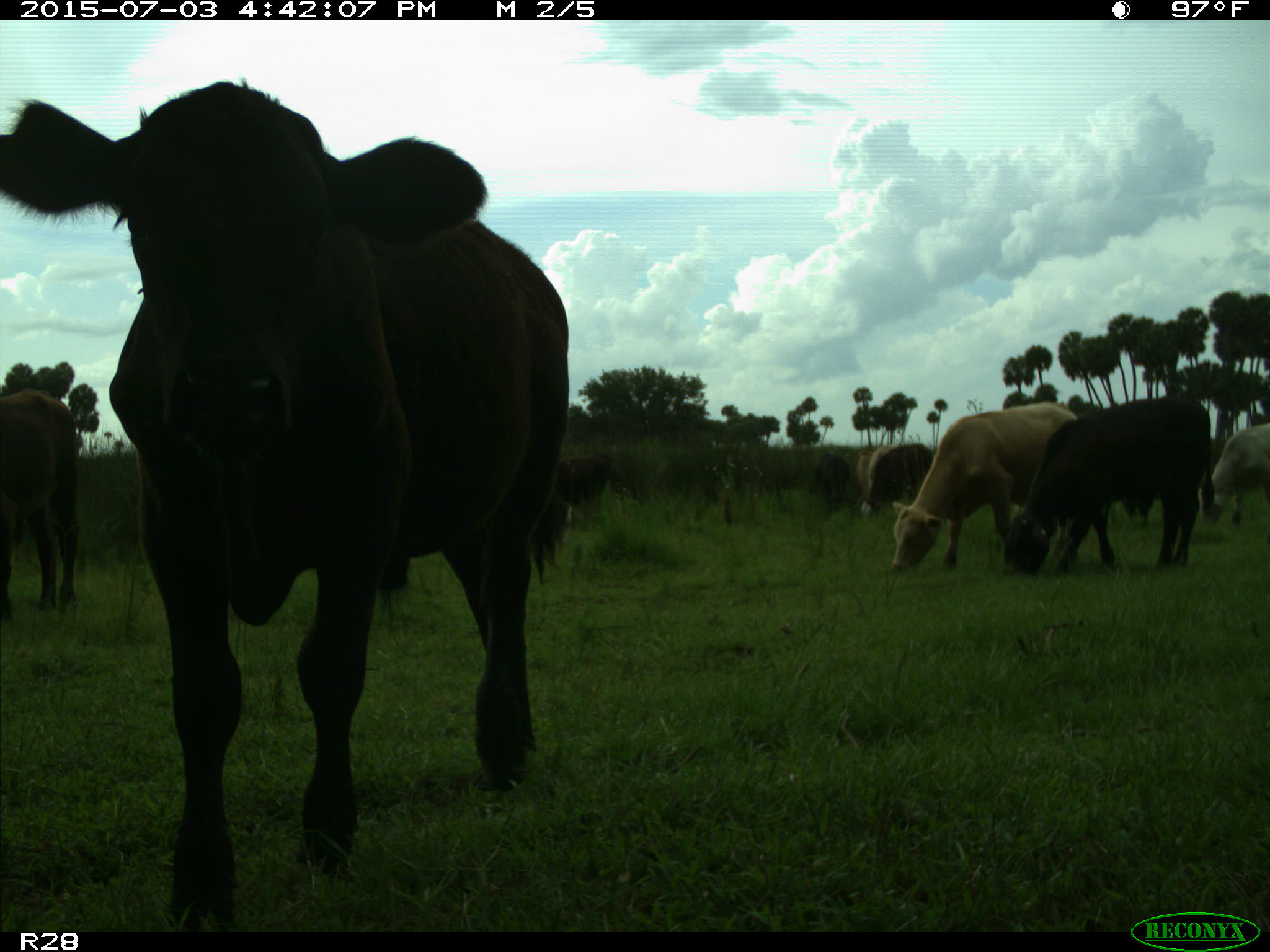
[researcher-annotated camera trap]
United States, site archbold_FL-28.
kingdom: Animalia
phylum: Chordata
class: Mammalia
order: Artiodactyla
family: Bovidae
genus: Bos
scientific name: Bos taurus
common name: domestic cow